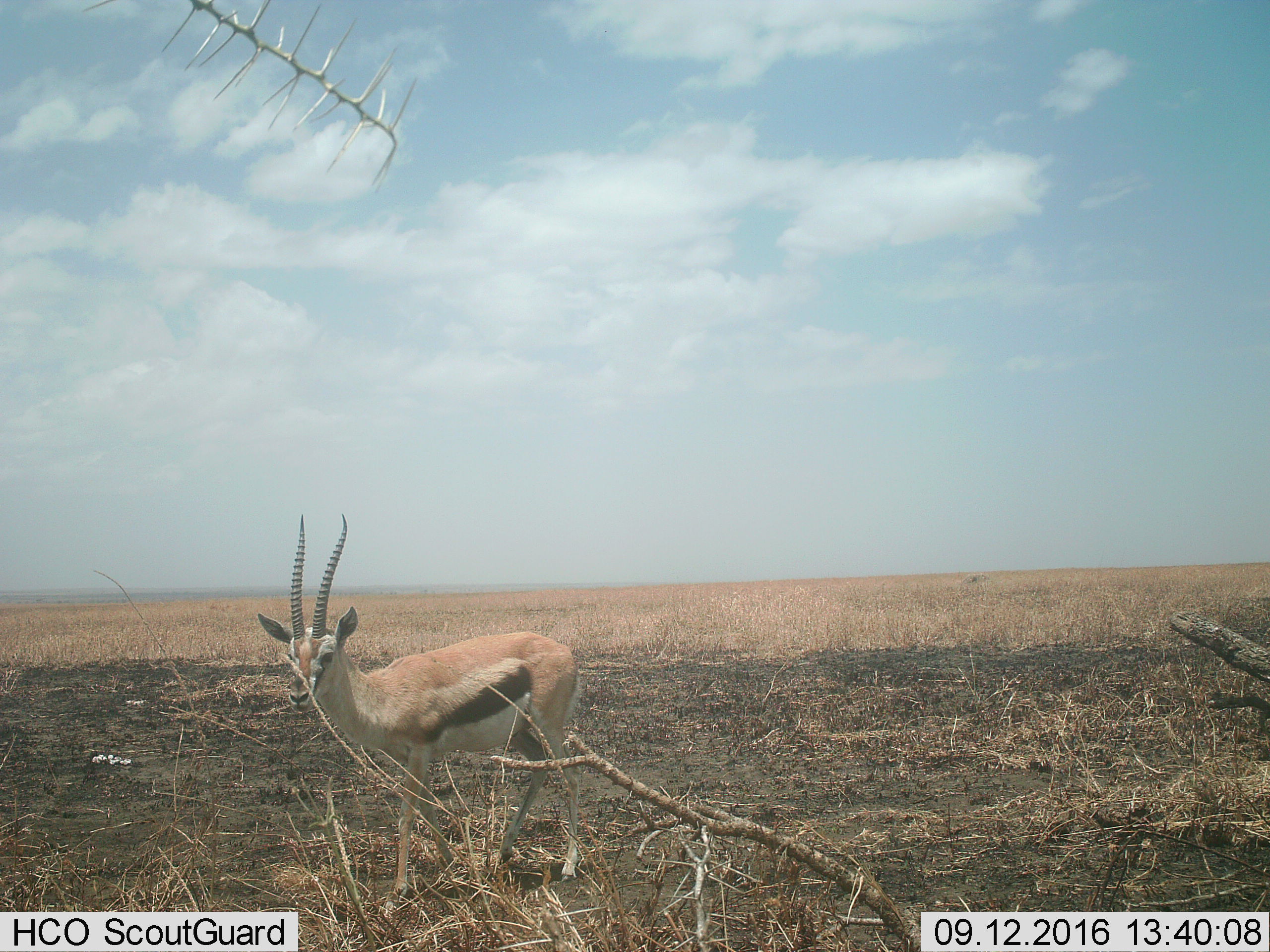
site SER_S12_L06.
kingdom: Animalia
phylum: Chordata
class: Mammalia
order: Artiodactyla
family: Bovidae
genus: Eudorcas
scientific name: Eudorcas thomsonii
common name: thomson's gazelle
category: gazellethomsons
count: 1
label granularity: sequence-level